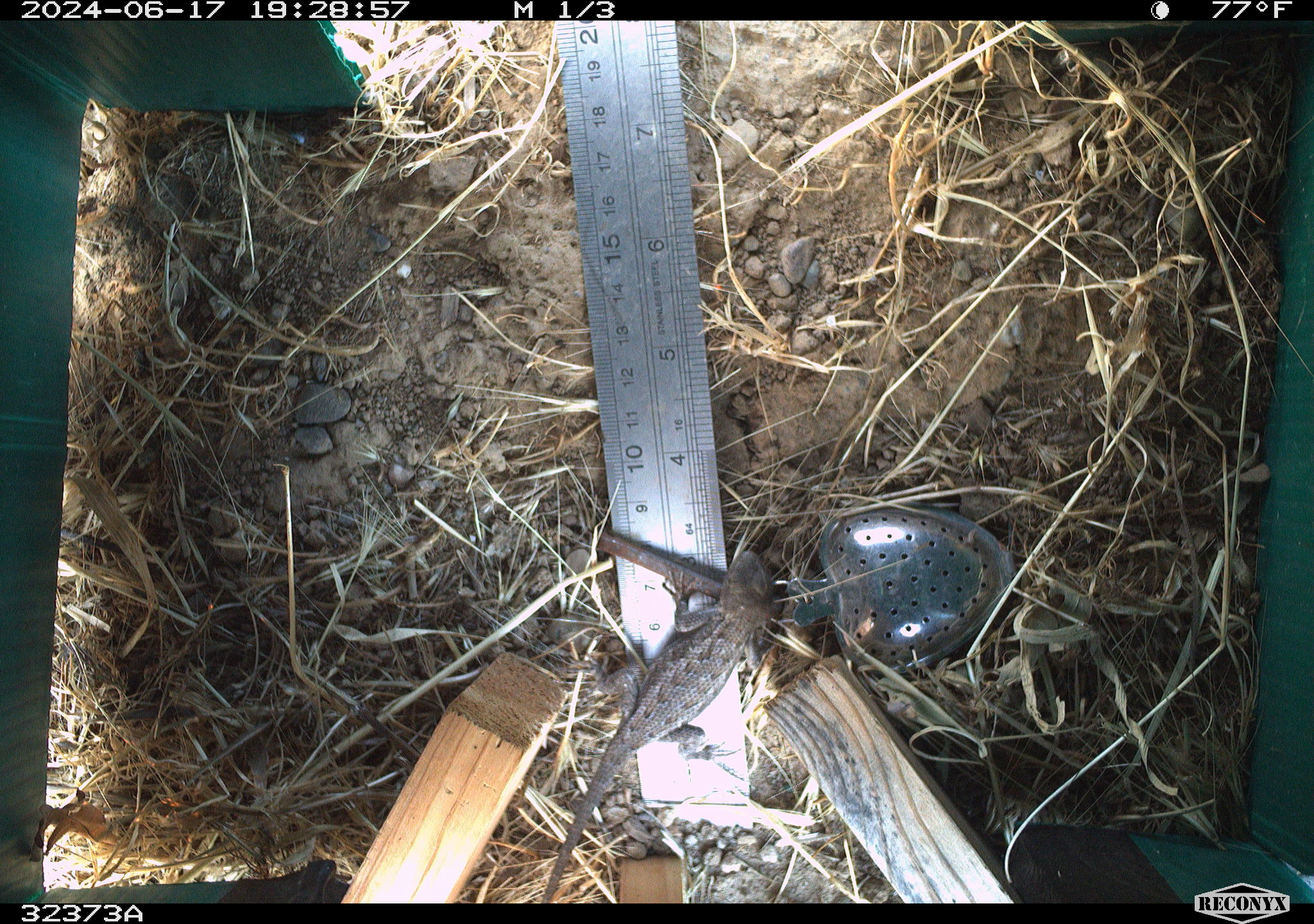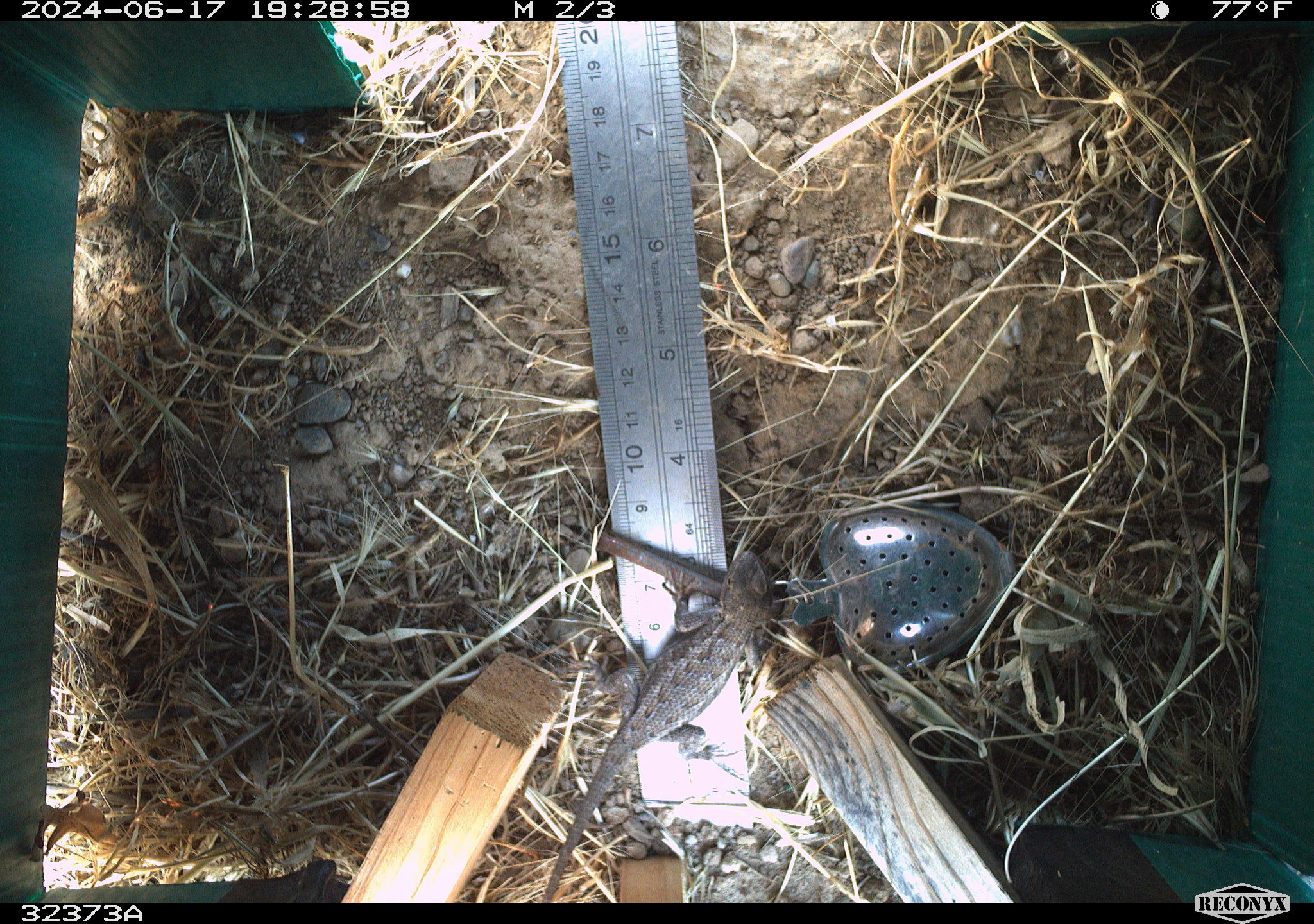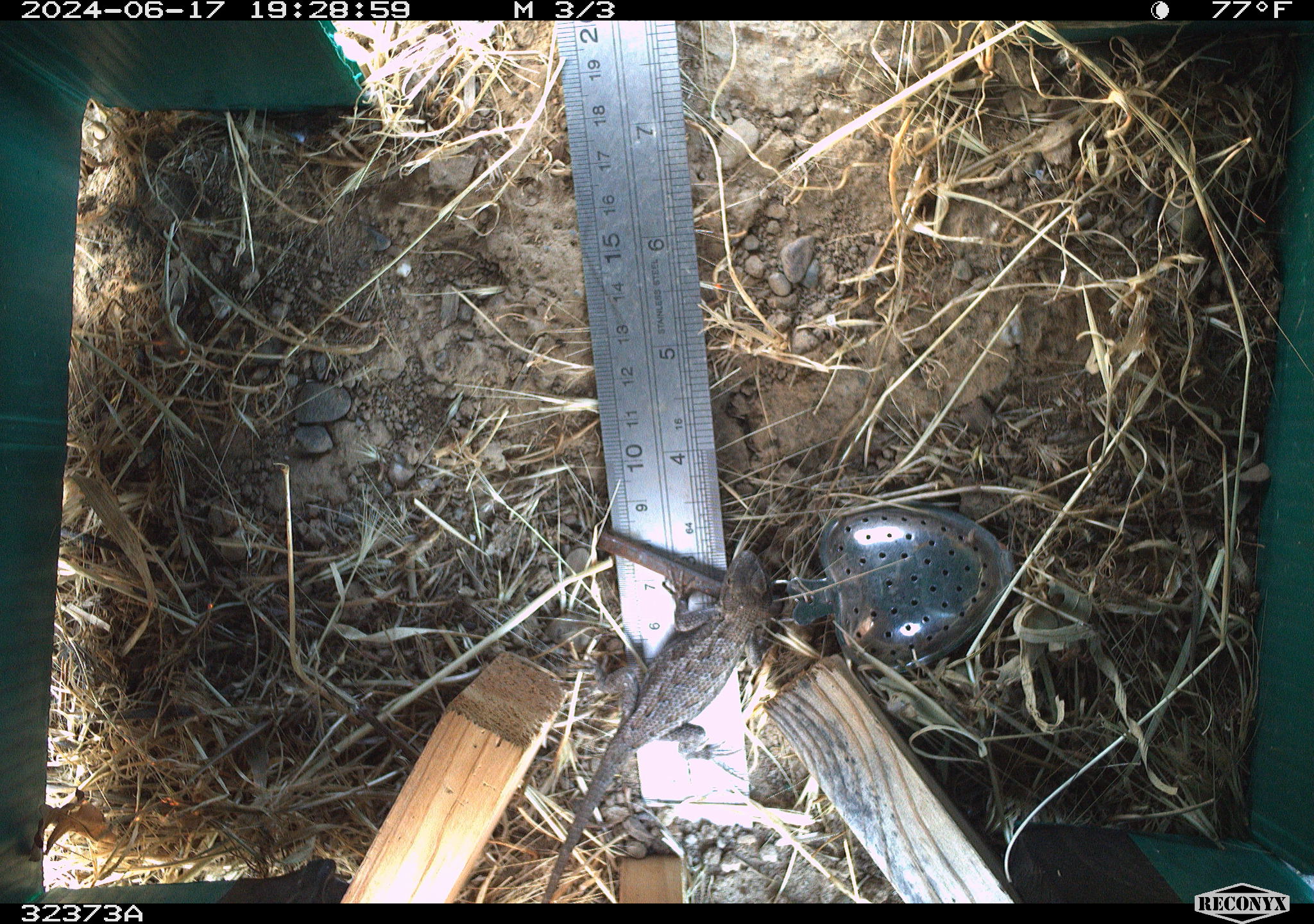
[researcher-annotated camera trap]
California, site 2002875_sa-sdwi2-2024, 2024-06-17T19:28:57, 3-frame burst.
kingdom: Animalia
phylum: Chordata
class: Reptilia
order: Squamata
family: Phrynosomatidae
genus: Sceloporus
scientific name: Sceloporus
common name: spiny lizards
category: sceloporus species